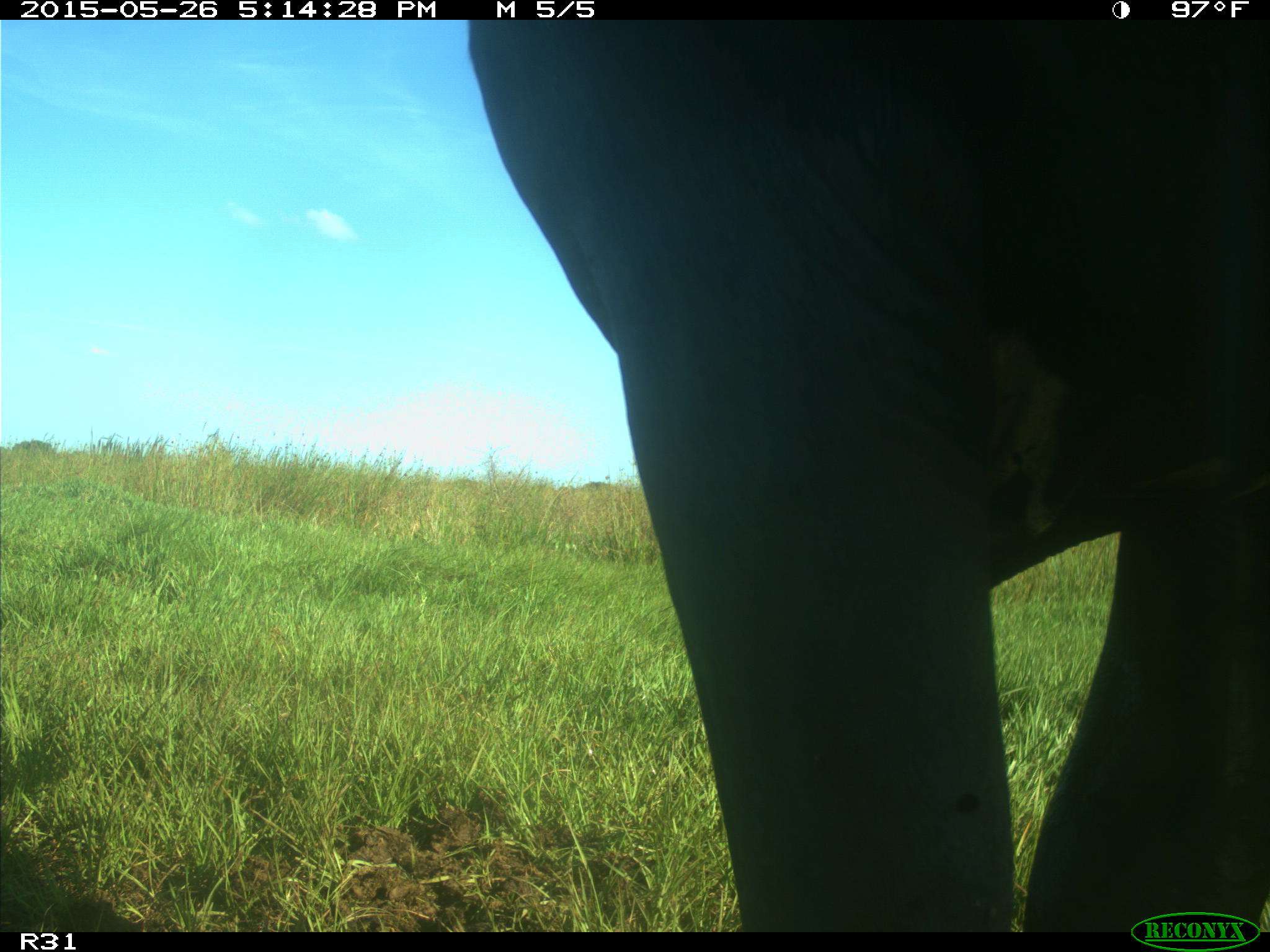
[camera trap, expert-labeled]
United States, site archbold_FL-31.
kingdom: Animalia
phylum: Chordata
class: Mammalia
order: Artiodactyla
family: Bovidae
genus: Bos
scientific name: Bos taurus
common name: domestic cow